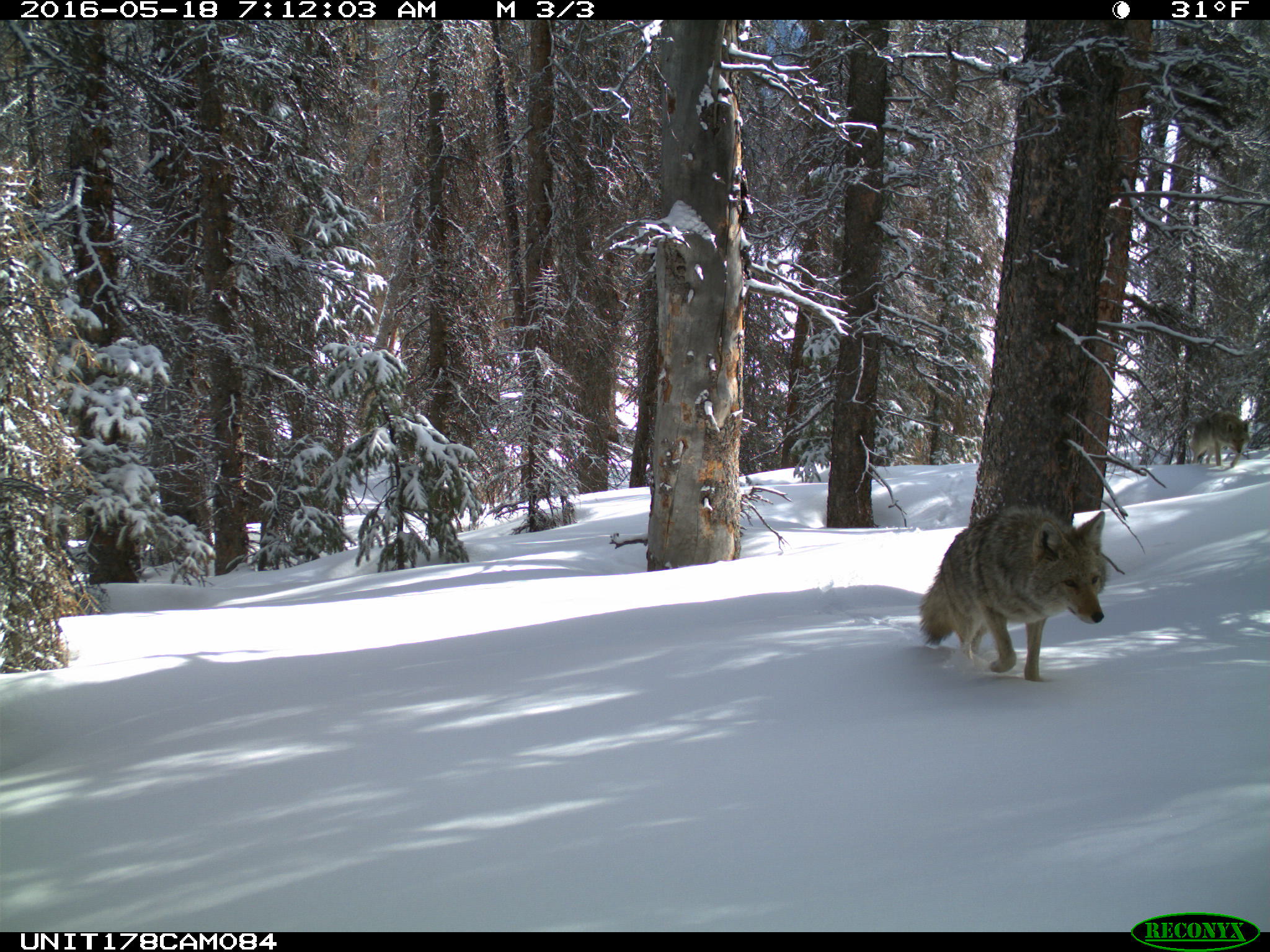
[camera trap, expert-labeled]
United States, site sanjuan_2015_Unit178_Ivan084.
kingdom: Animalia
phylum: Chordata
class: Mammalia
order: Carnivora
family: Canidae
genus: Canis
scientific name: Canis latrans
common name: coyote